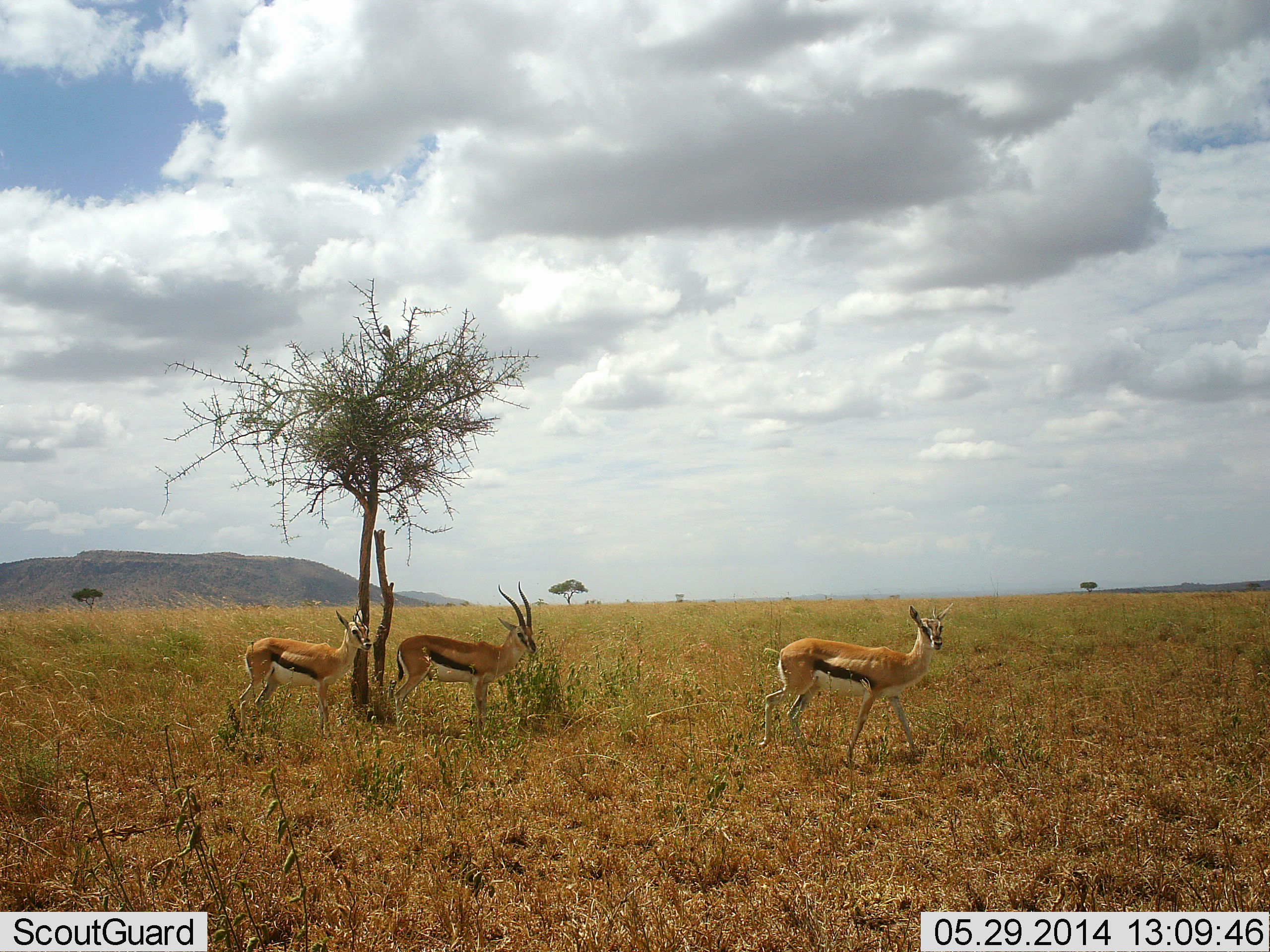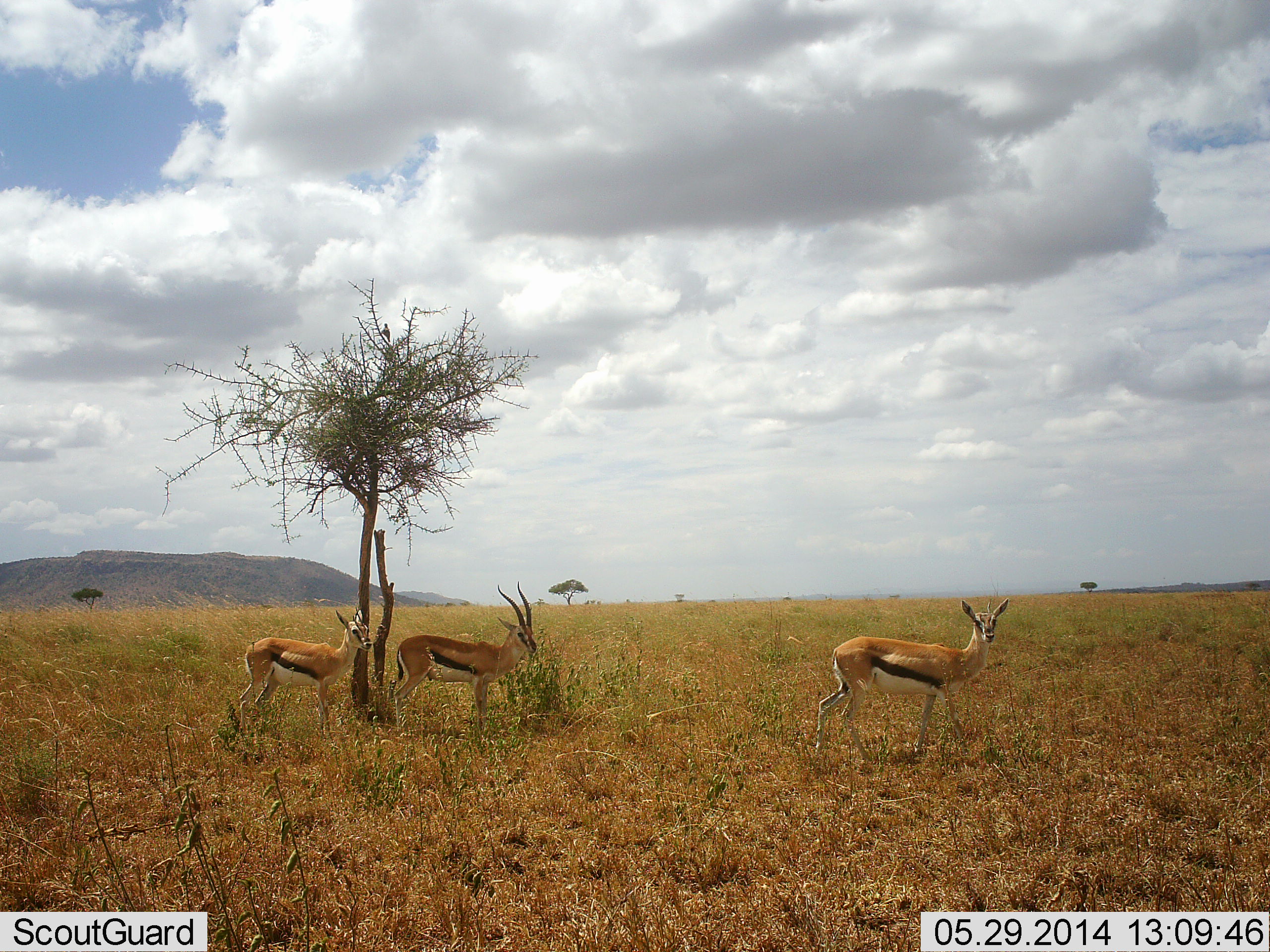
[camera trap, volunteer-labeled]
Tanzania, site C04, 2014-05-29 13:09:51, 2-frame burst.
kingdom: Animalia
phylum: Chordata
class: Mammalia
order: Artiodactyla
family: Bovidae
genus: Eudorcas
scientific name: Eudorcas thomsonii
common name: thomson's gazelle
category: gazellethomsons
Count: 3.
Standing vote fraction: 90%.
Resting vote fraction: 0%.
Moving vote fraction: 50%.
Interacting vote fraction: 0%.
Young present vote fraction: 10%.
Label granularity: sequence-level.